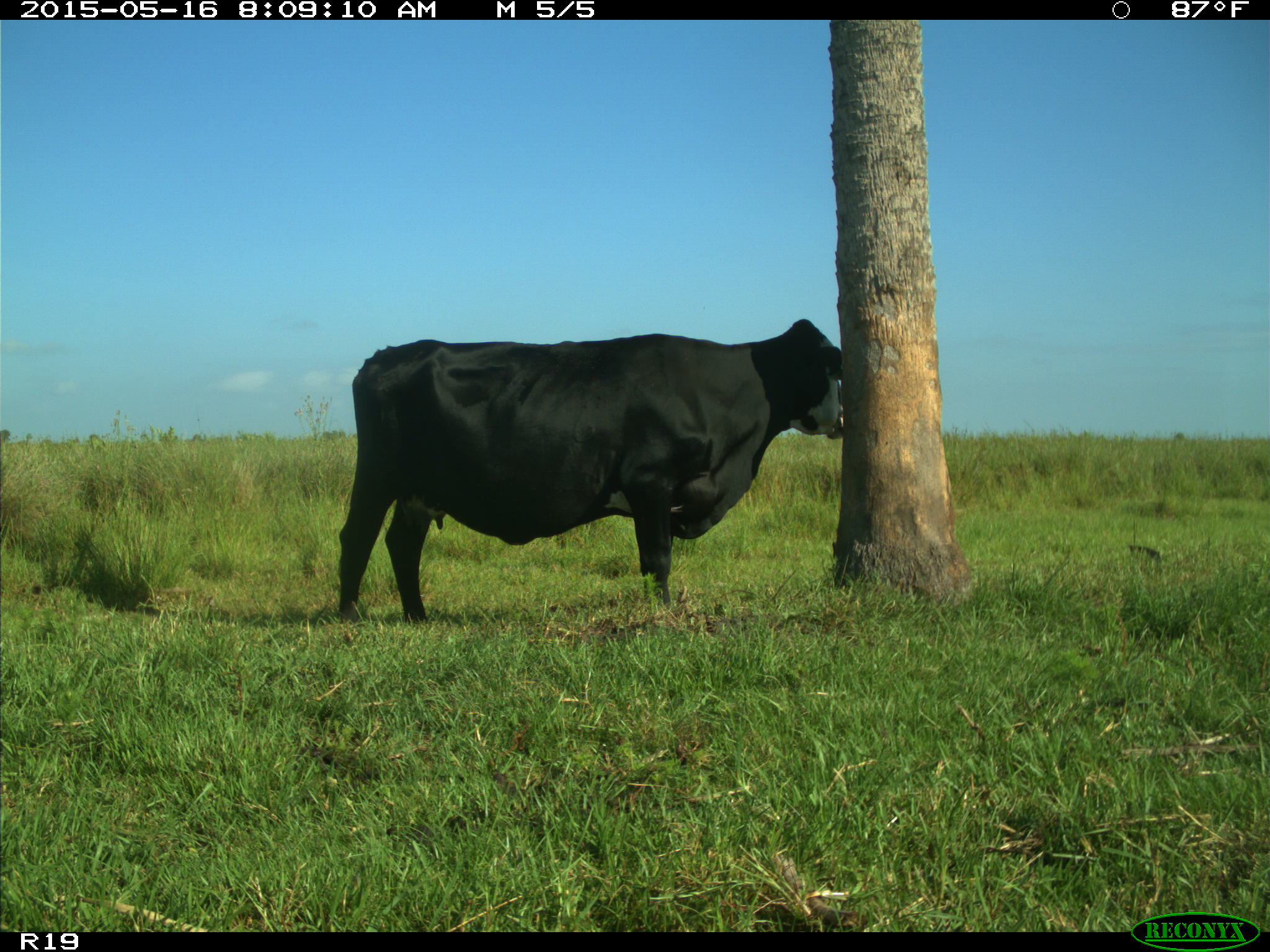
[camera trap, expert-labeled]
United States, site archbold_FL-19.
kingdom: Animalia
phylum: Chordata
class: Mammalia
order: Artiodactyla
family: Bovidae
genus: Bos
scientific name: Bos taurus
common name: domestic cow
Bos taurus (domestic cow).